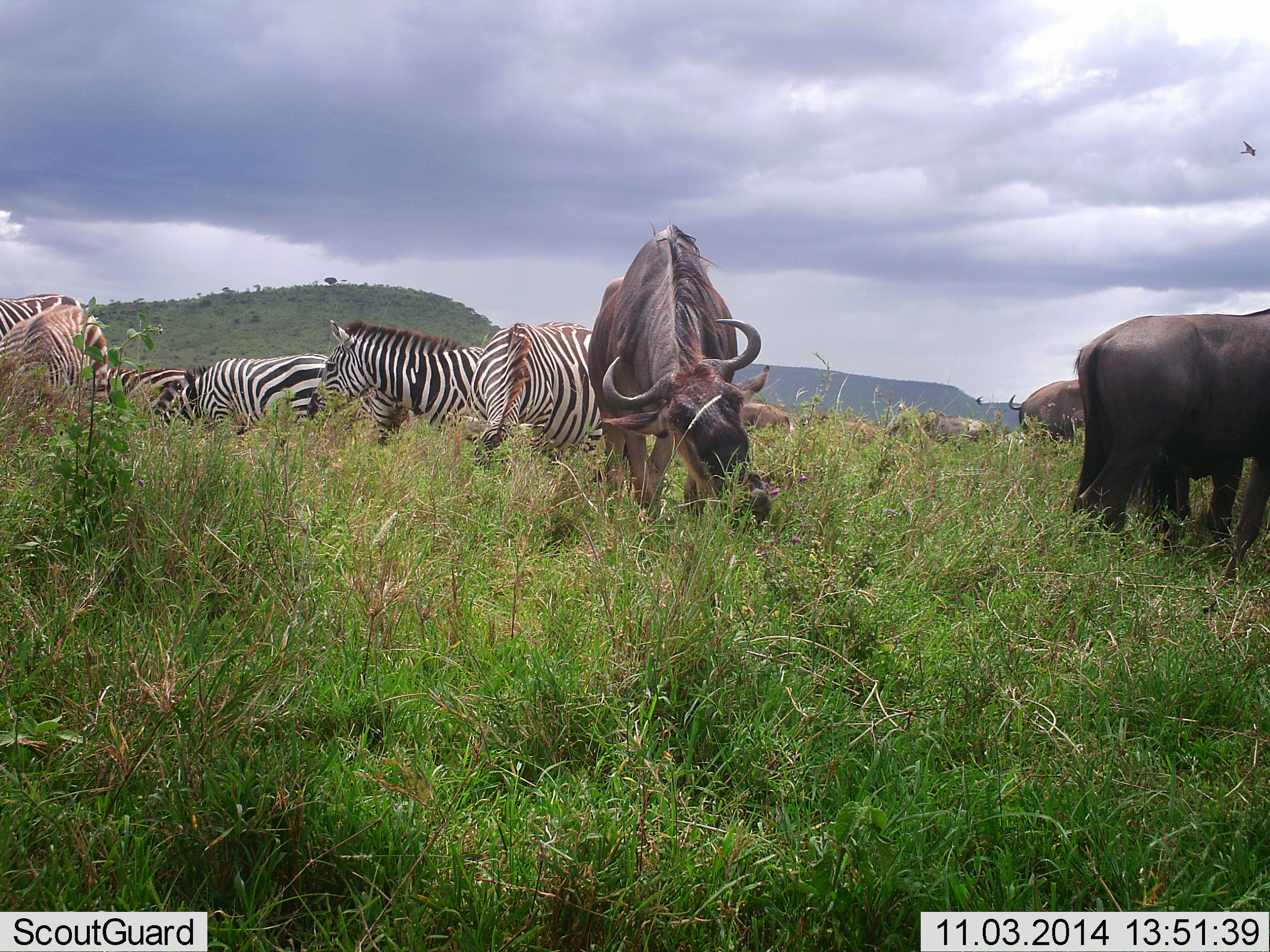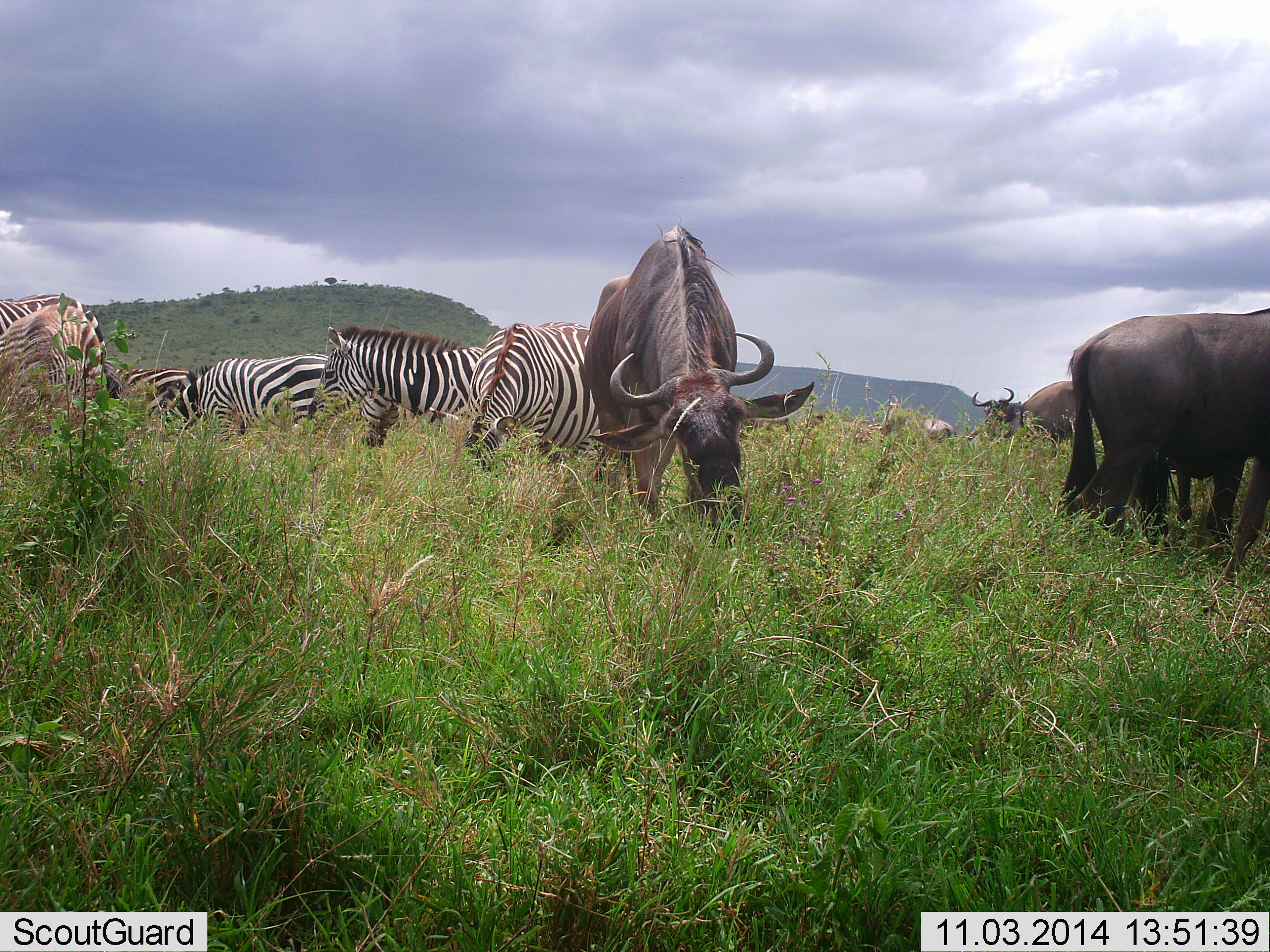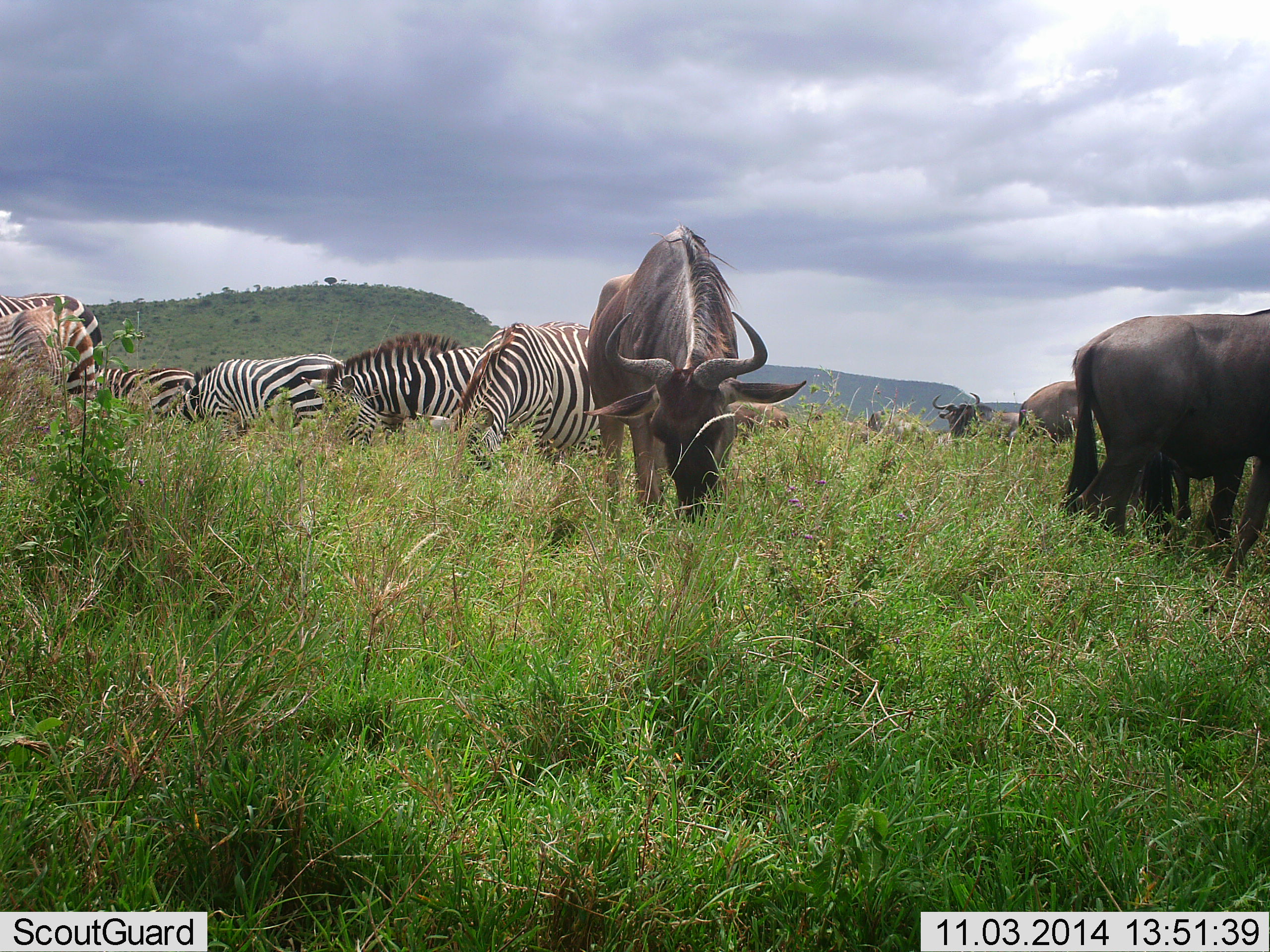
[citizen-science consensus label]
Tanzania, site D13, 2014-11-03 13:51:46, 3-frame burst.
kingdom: Animalia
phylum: Chordata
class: Mammalia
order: Artiodactyla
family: Bovidae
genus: Connochaetes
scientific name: Connochaetes taurinus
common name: blue wildebeest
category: wildebeest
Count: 5.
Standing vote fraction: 17%.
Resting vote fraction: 0%.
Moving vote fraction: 17%.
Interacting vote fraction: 0%.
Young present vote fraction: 0%.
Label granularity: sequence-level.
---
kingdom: Animalia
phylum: Chordata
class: Mammalia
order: Perissodactyla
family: Equidae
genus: Equus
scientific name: Equus quagga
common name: plains zebra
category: zebra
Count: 6.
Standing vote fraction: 25%.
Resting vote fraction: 0%.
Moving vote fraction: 8%.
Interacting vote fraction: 0%.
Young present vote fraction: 0%.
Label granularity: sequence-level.